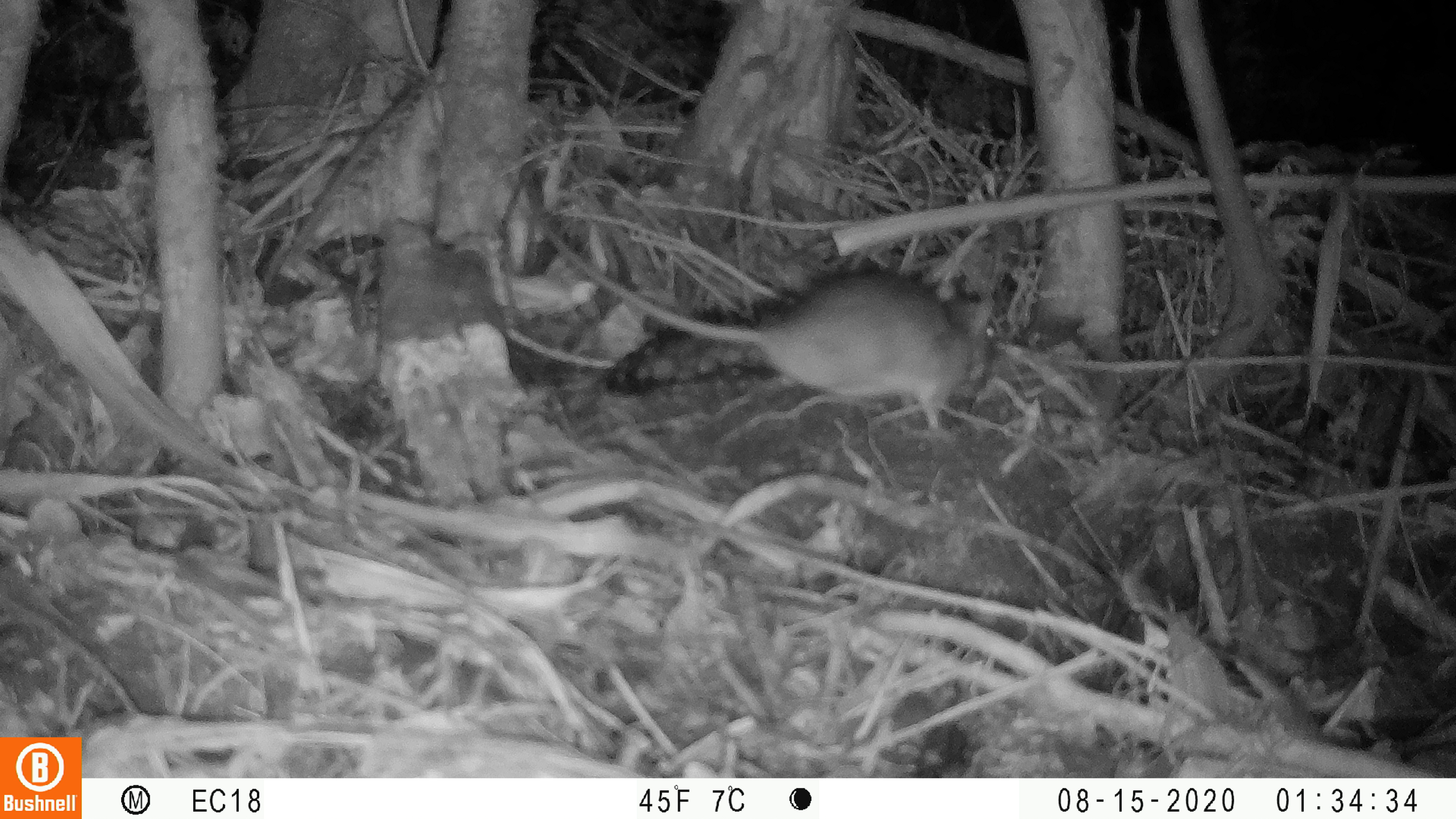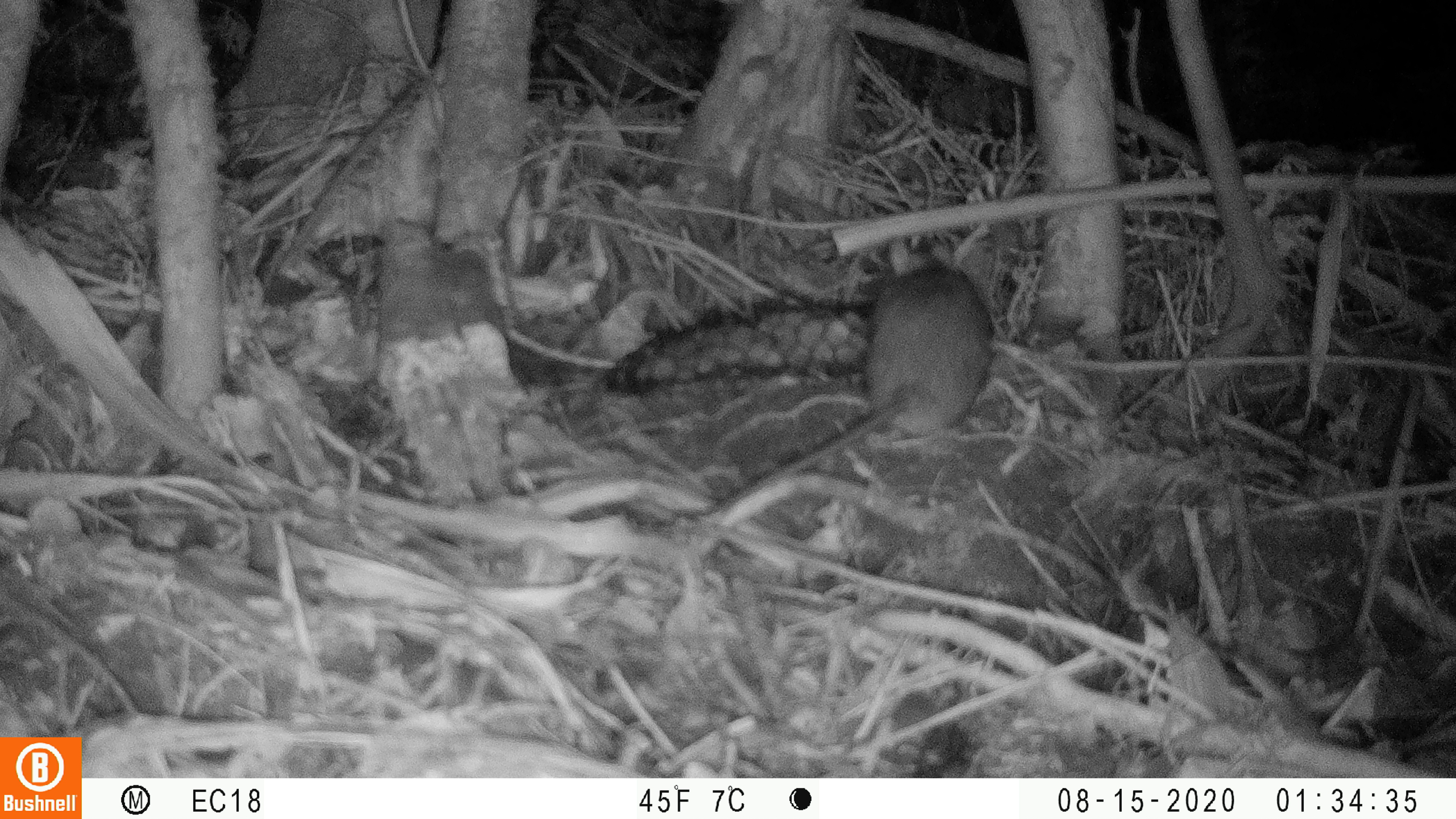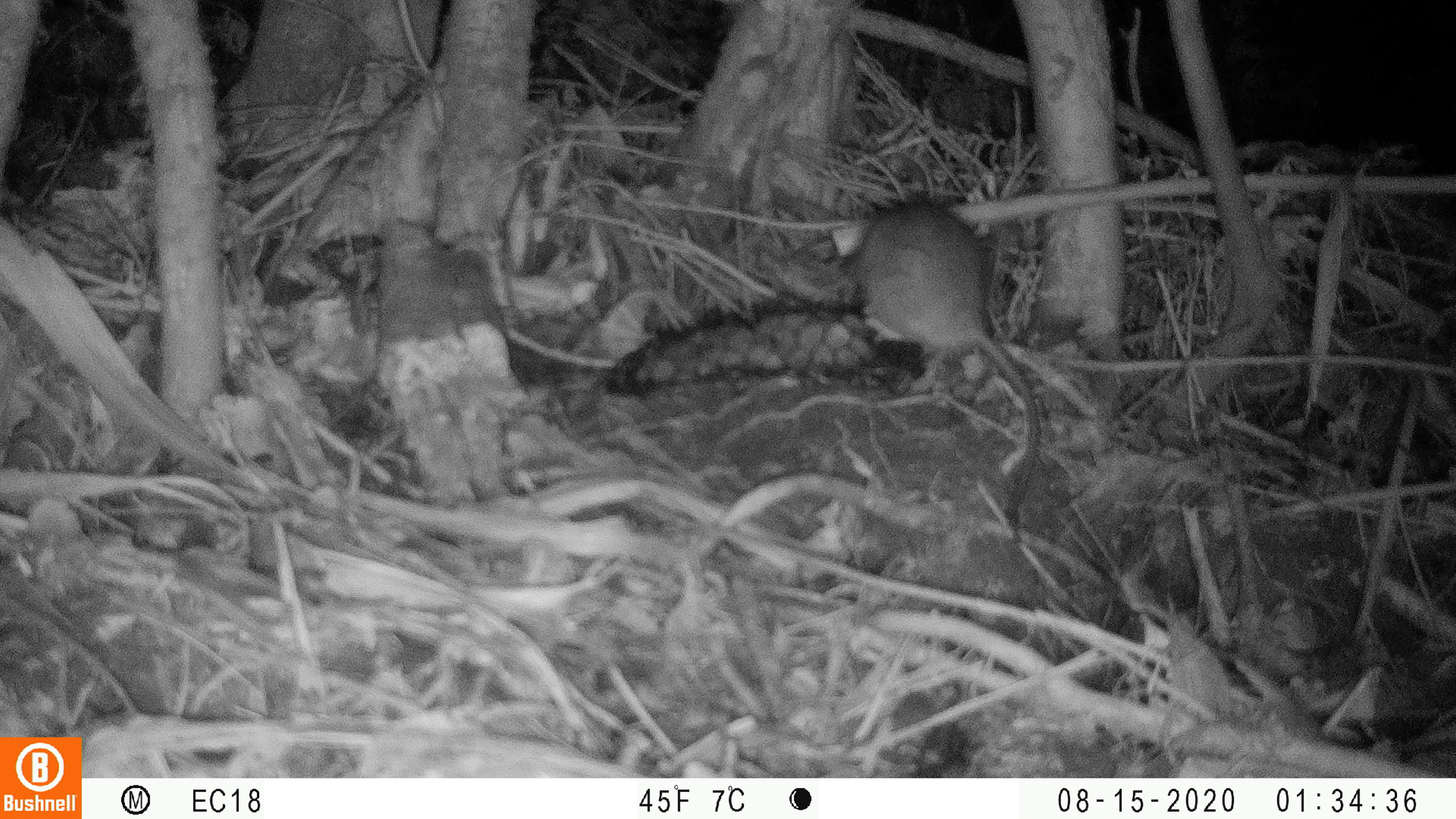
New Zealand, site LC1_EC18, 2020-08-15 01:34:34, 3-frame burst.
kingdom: Animalia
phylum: Chordata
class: Mammalia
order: Rodentia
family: Muridae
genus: Rattus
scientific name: Rattus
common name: rat